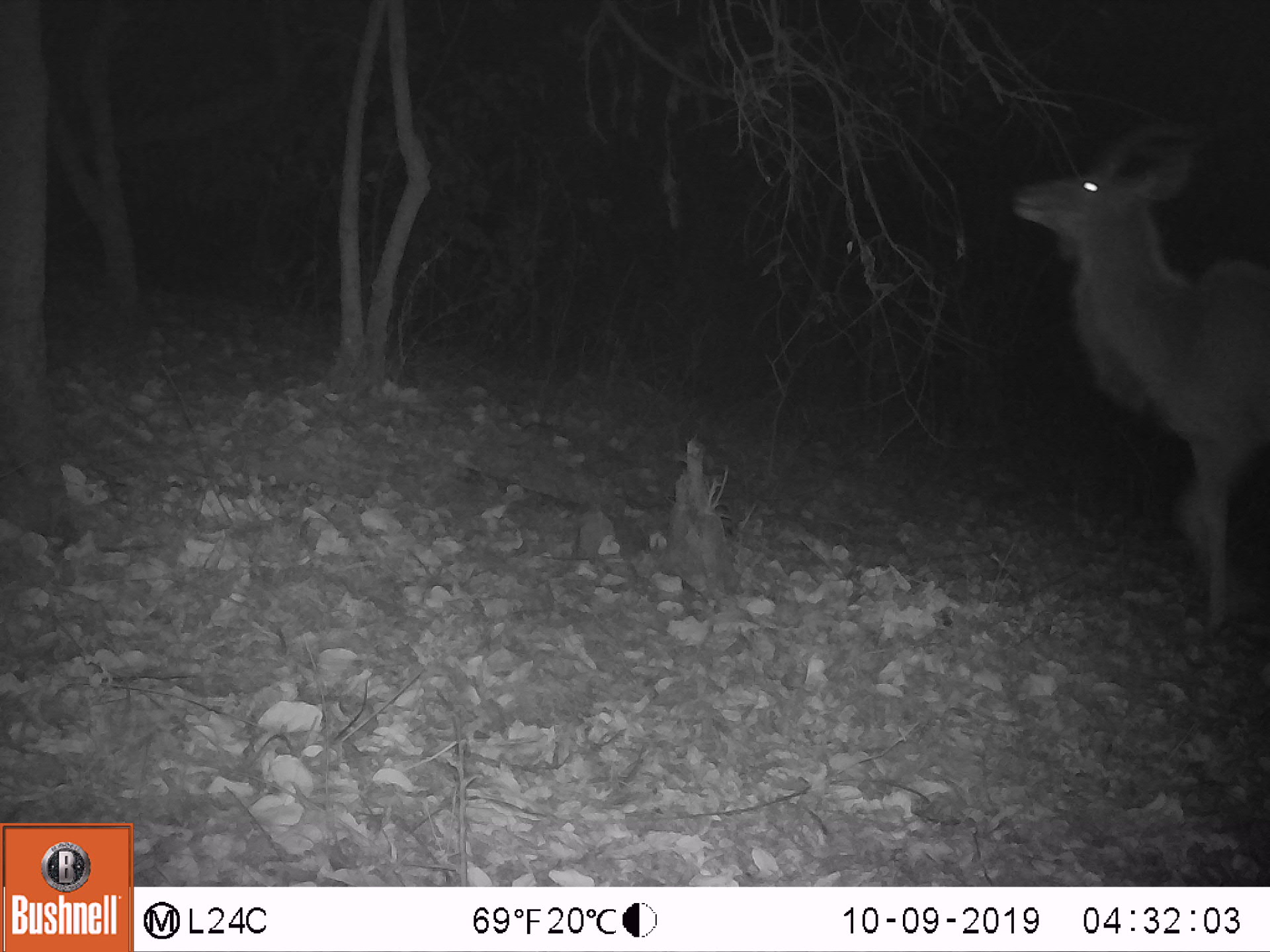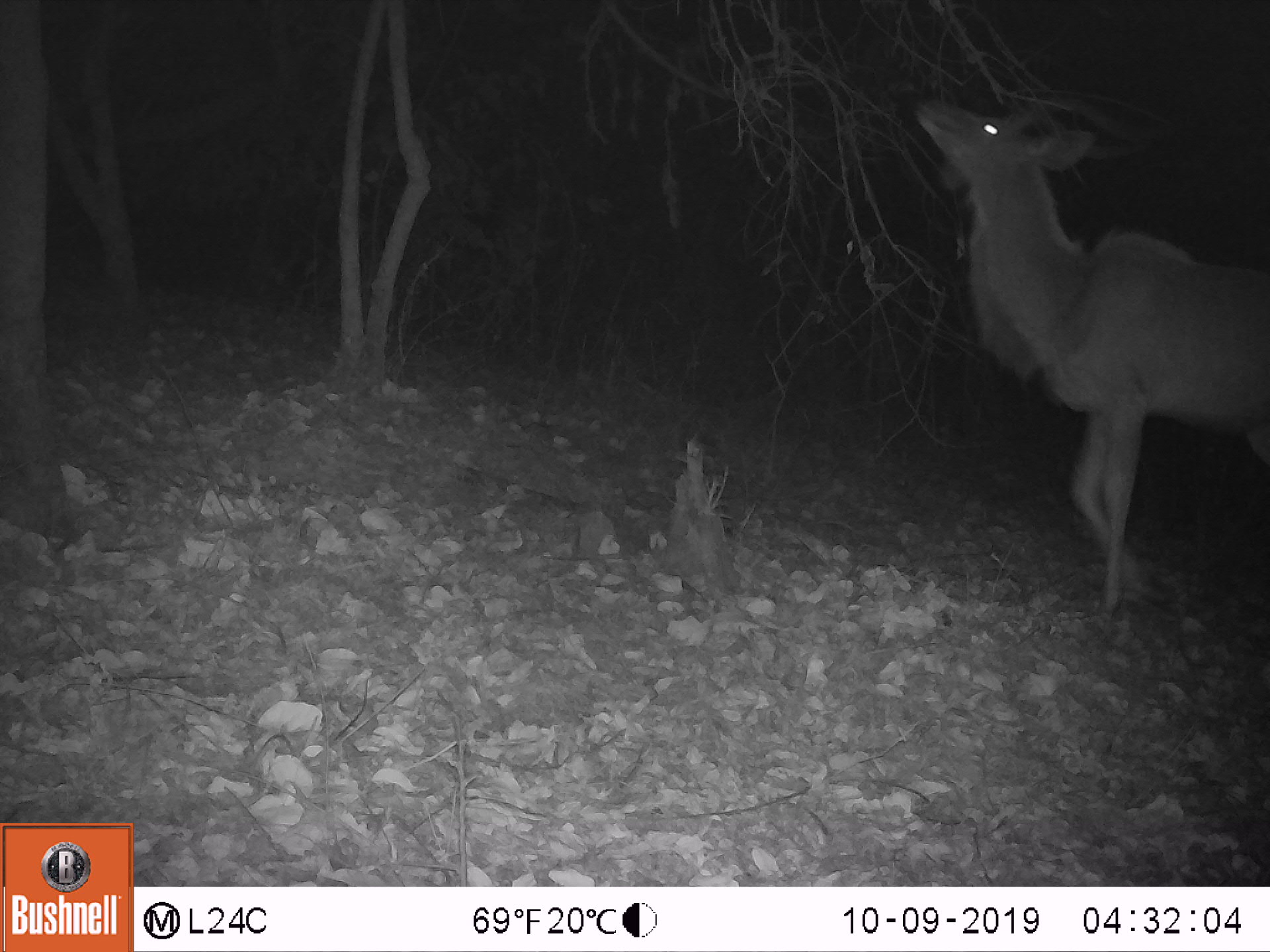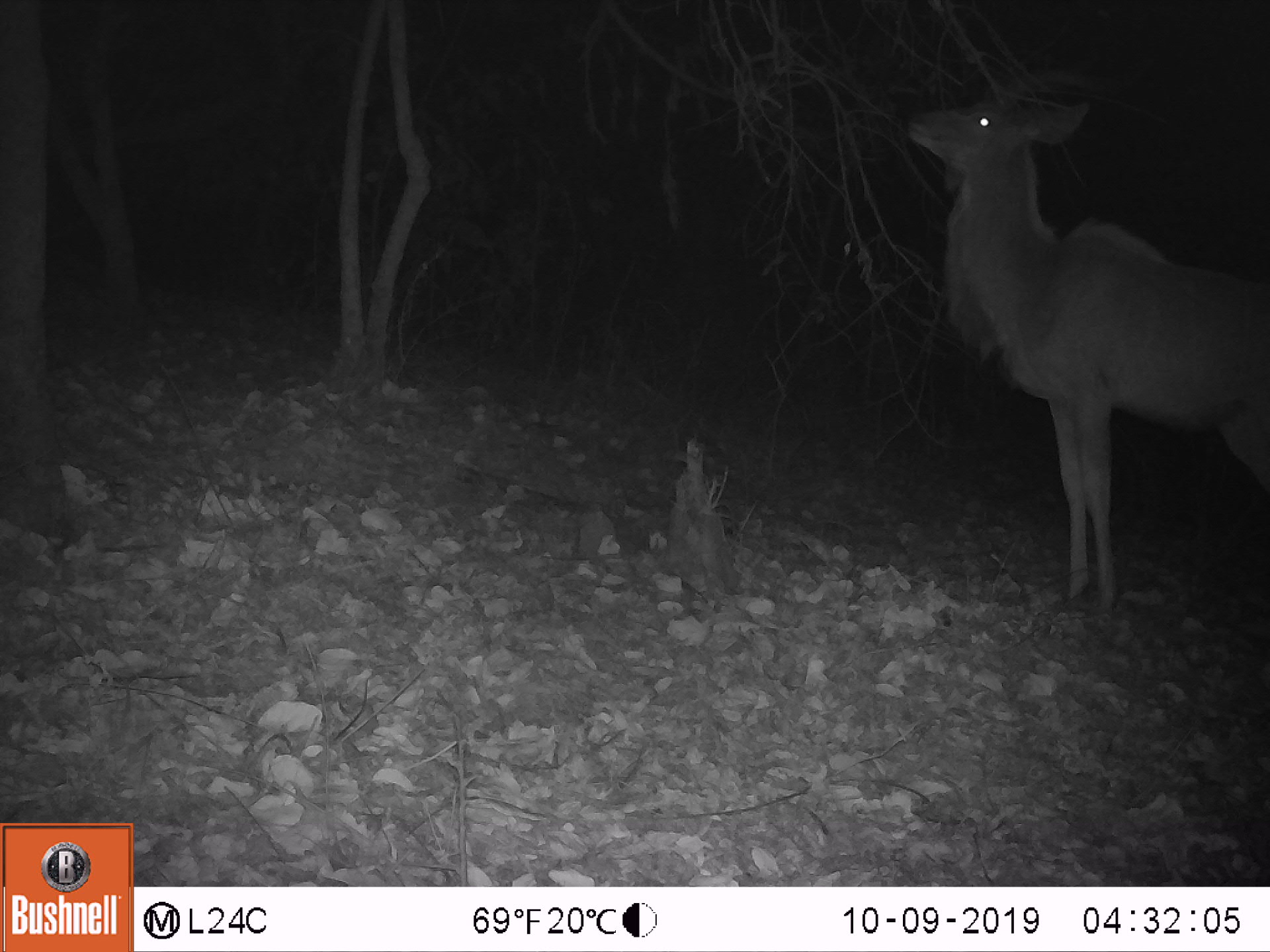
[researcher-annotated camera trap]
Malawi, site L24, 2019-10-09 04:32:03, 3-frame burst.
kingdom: Animalia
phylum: Chordata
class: Mammalia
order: Artiodactyla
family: Bovidae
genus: Tragelaphus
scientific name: Tragelaphus strepsiceros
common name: greater kudu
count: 1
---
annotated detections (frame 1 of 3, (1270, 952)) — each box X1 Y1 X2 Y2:
greater kudu: 1007 111 1262 623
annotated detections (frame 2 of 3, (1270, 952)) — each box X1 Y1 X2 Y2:
greater kudu: 899 64 1262 636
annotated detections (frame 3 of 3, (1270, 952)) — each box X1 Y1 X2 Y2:
greater kudu: 905 57 1262 623